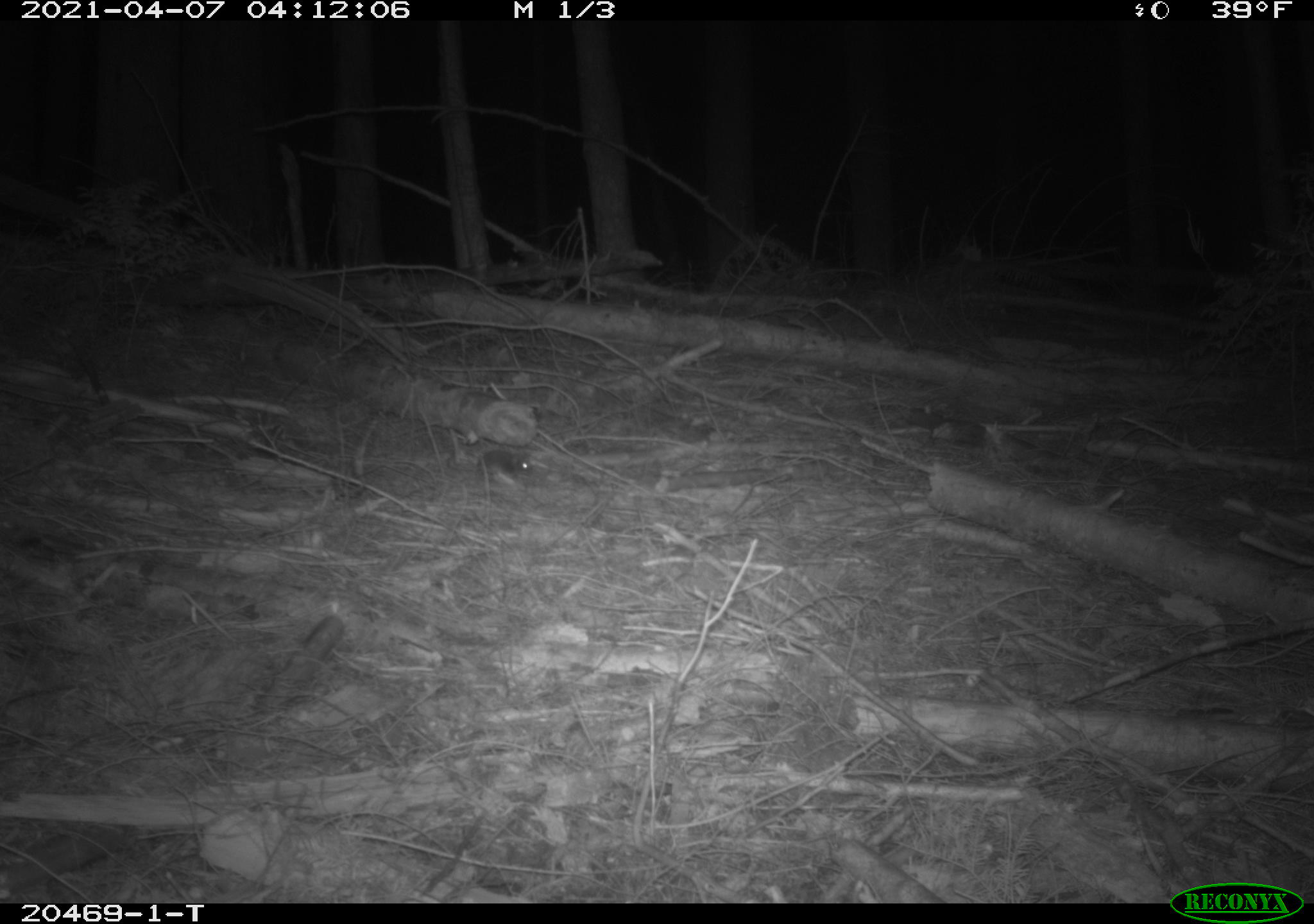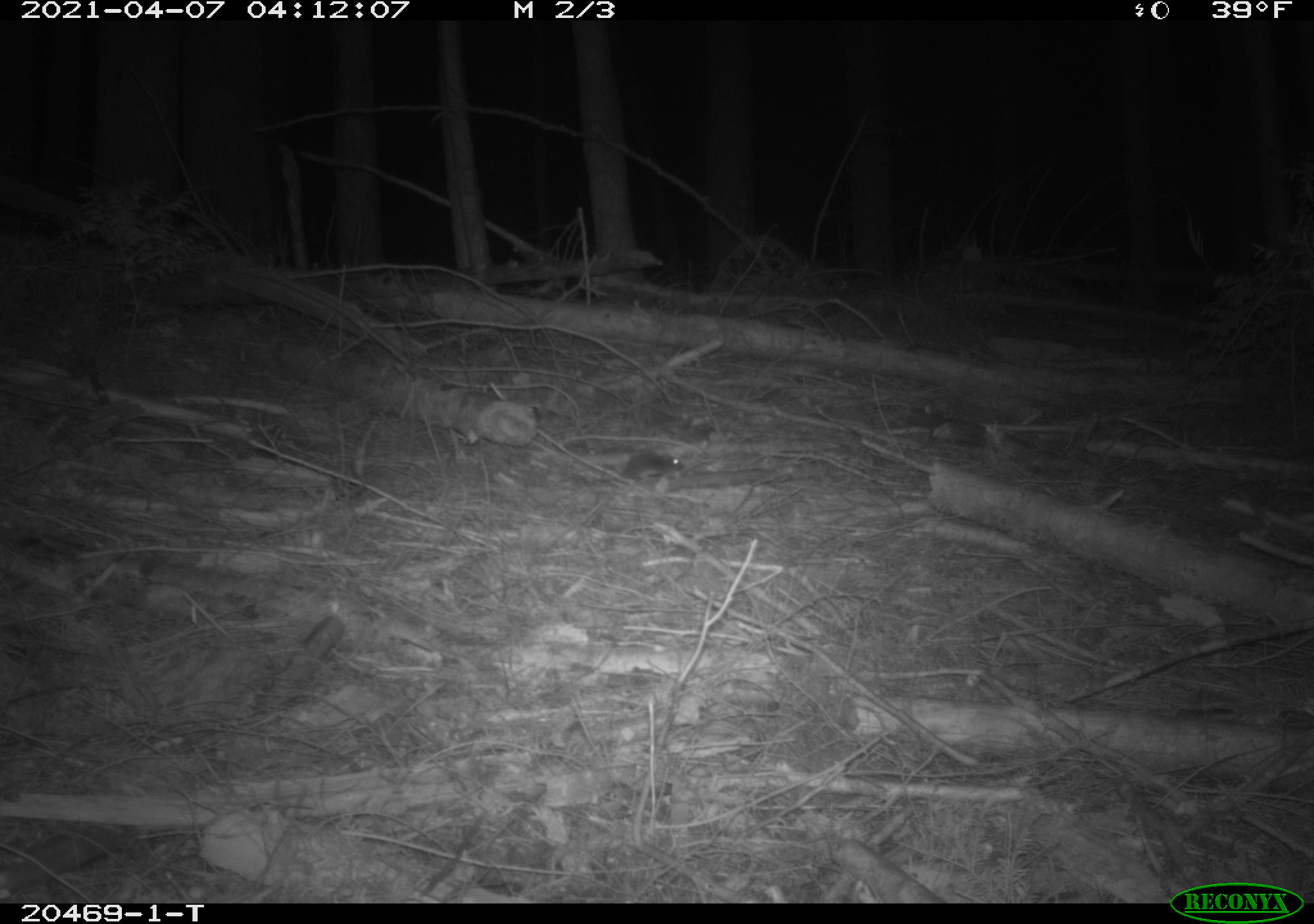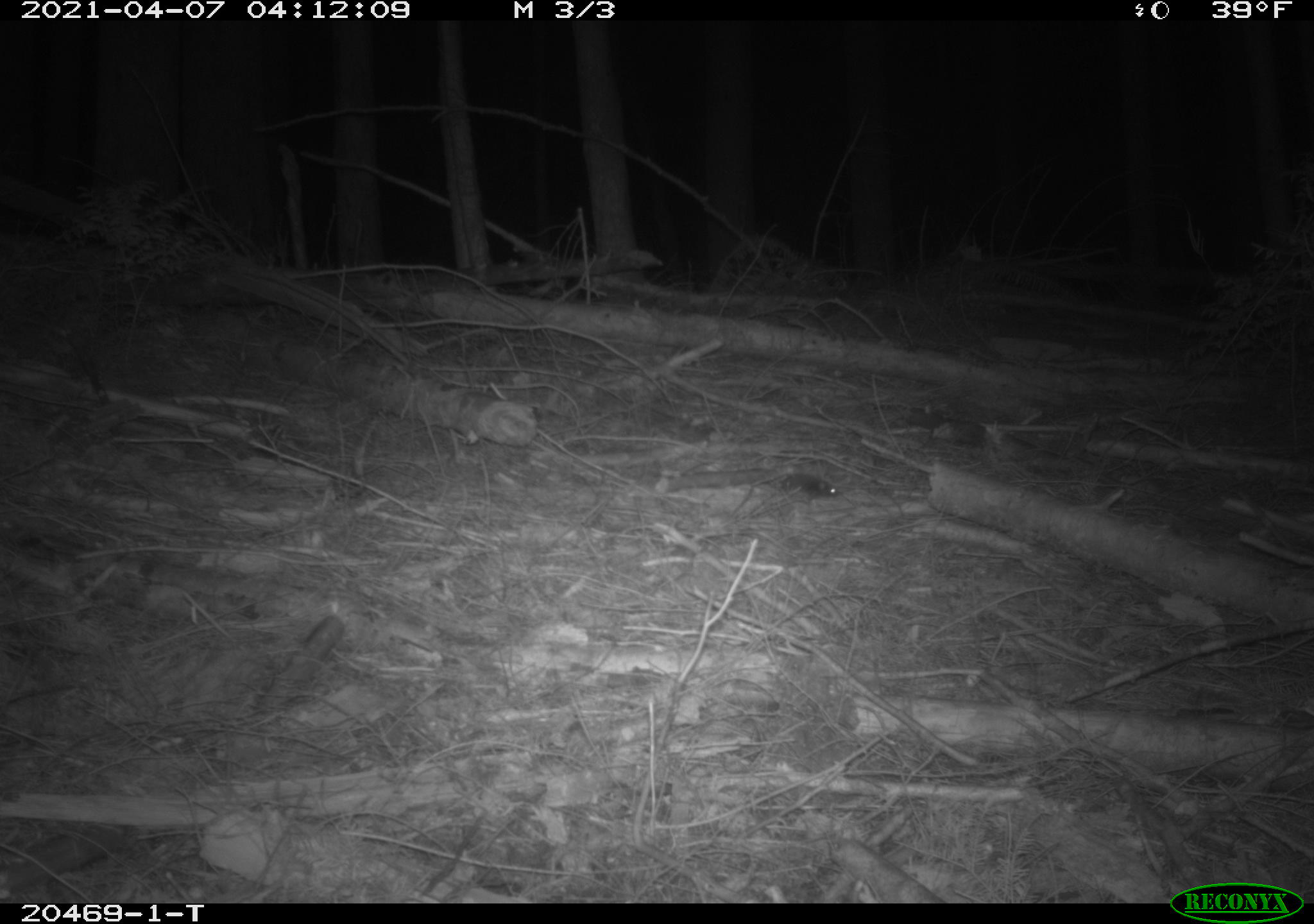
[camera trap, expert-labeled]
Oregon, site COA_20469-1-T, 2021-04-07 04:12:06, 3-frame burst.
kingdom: Animalia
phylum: Chordata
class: Mammalia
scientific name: Mammalia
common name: small mammal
Small mammal (Mammalia).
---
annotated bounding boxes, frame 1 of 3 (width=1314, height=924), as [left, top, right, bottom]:
small mammal: [434, 424, 553, 498]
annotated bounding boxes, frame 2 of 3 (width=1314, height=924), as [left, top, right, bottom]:
small mammal: [571, 426, 702, 504]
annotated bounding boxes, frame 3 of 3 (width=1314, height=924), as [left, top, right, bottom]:
small mammal: [726, 446, 868, 509]